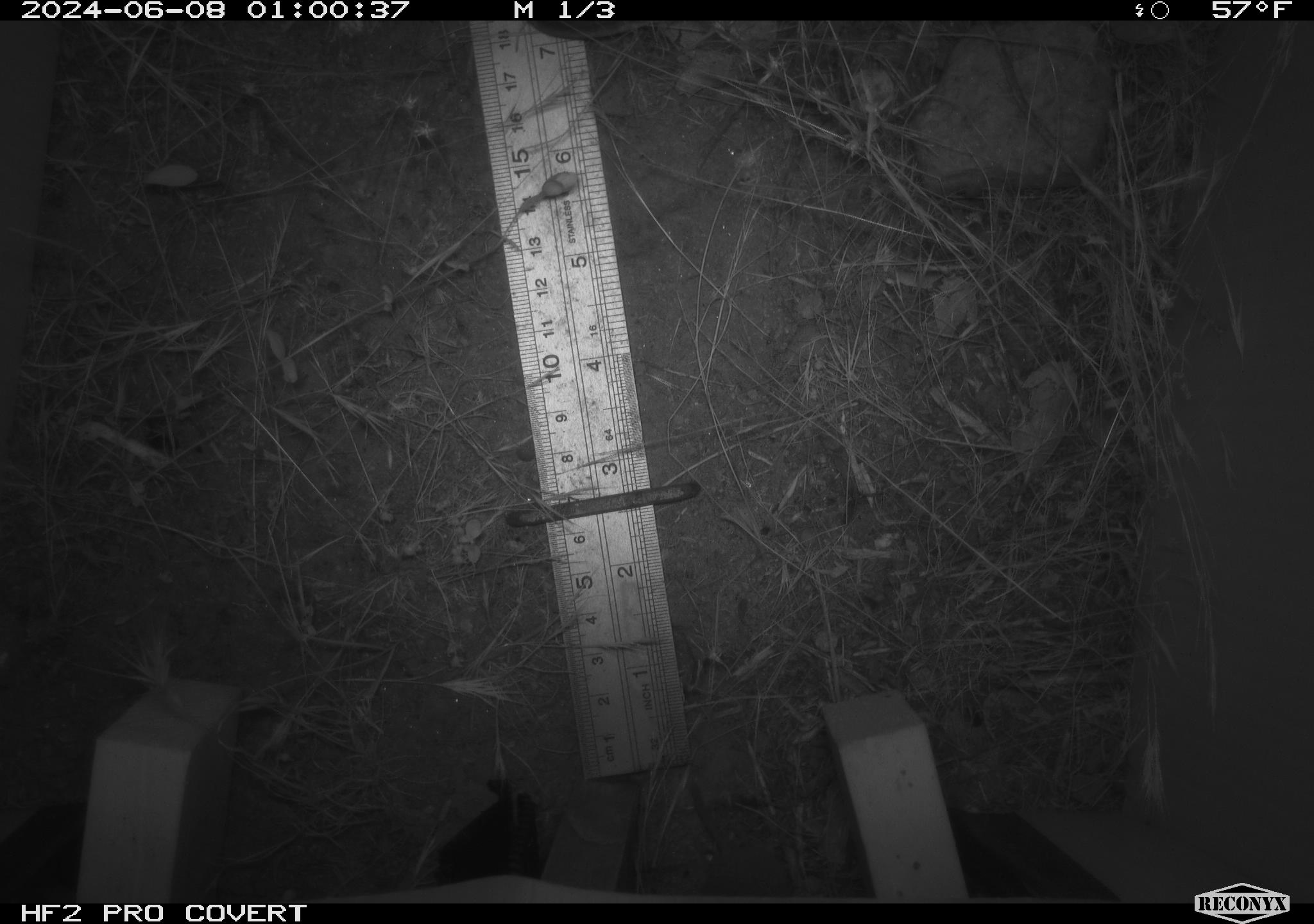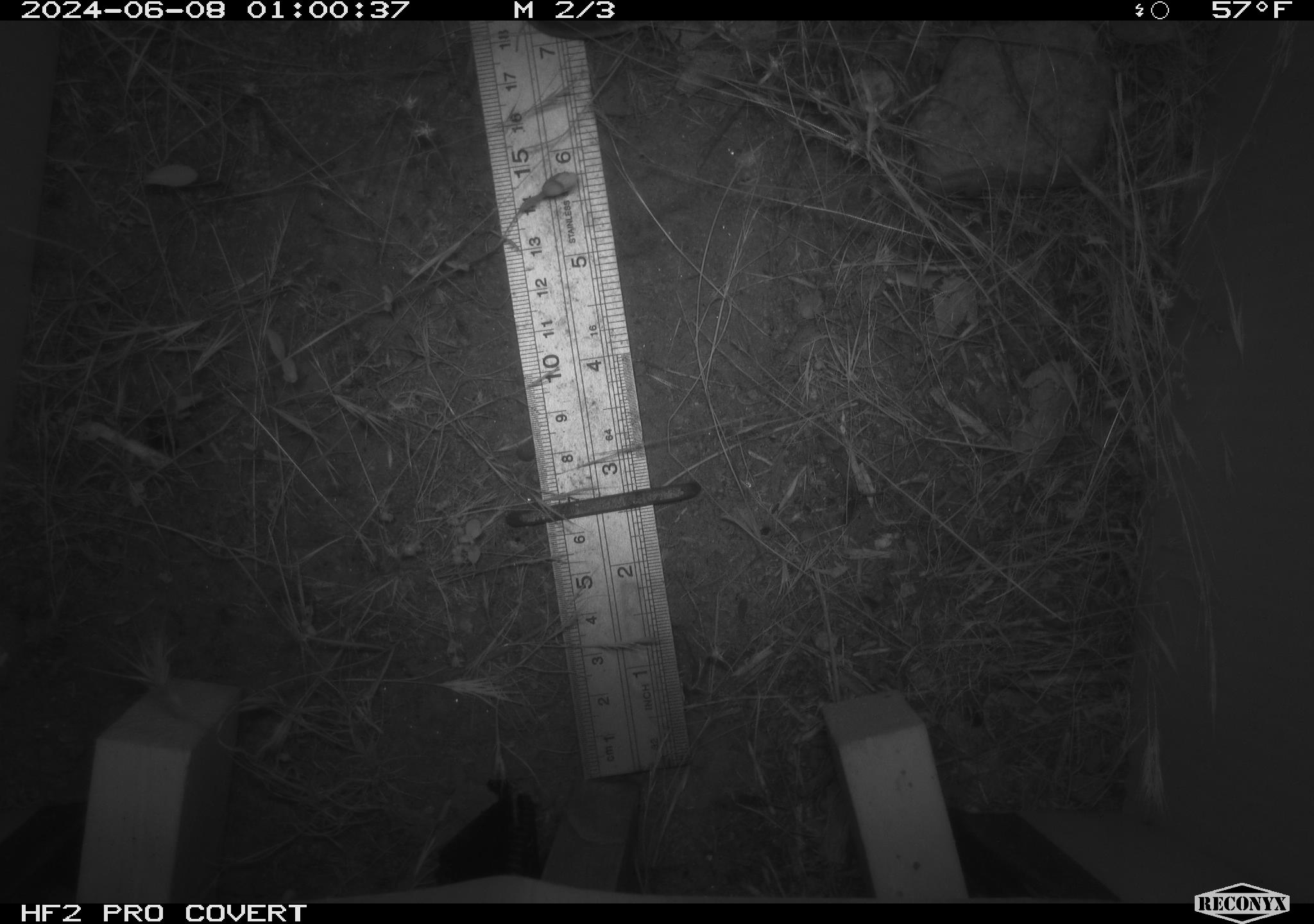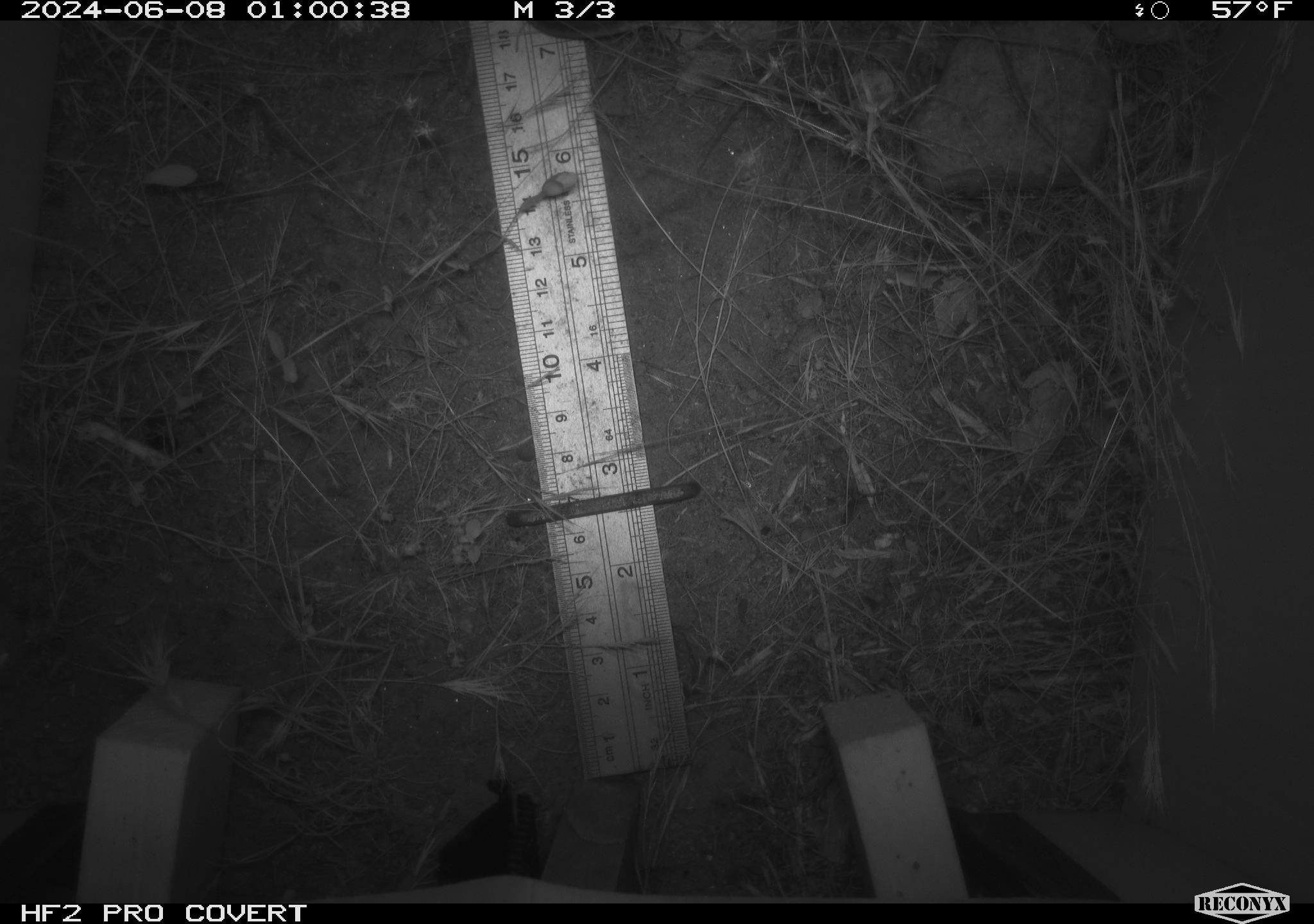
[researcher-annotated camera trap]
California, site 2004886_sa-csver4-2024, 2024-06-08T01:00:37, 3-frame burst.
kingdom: Animalia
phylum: Chordata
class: Mammalia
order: Eulipotyphla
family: Soricidae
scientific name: Soricidae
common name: shrews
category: soricidae family